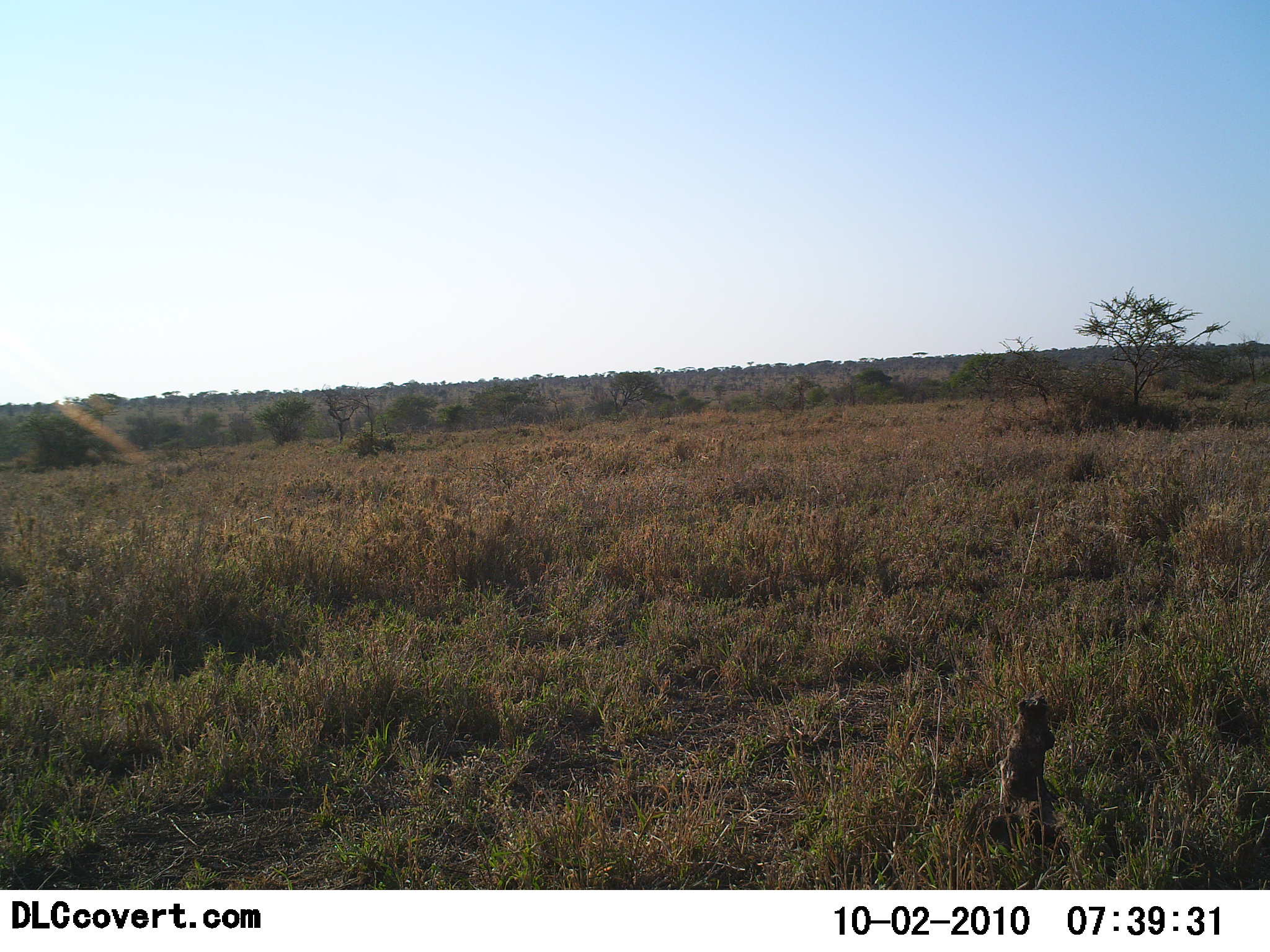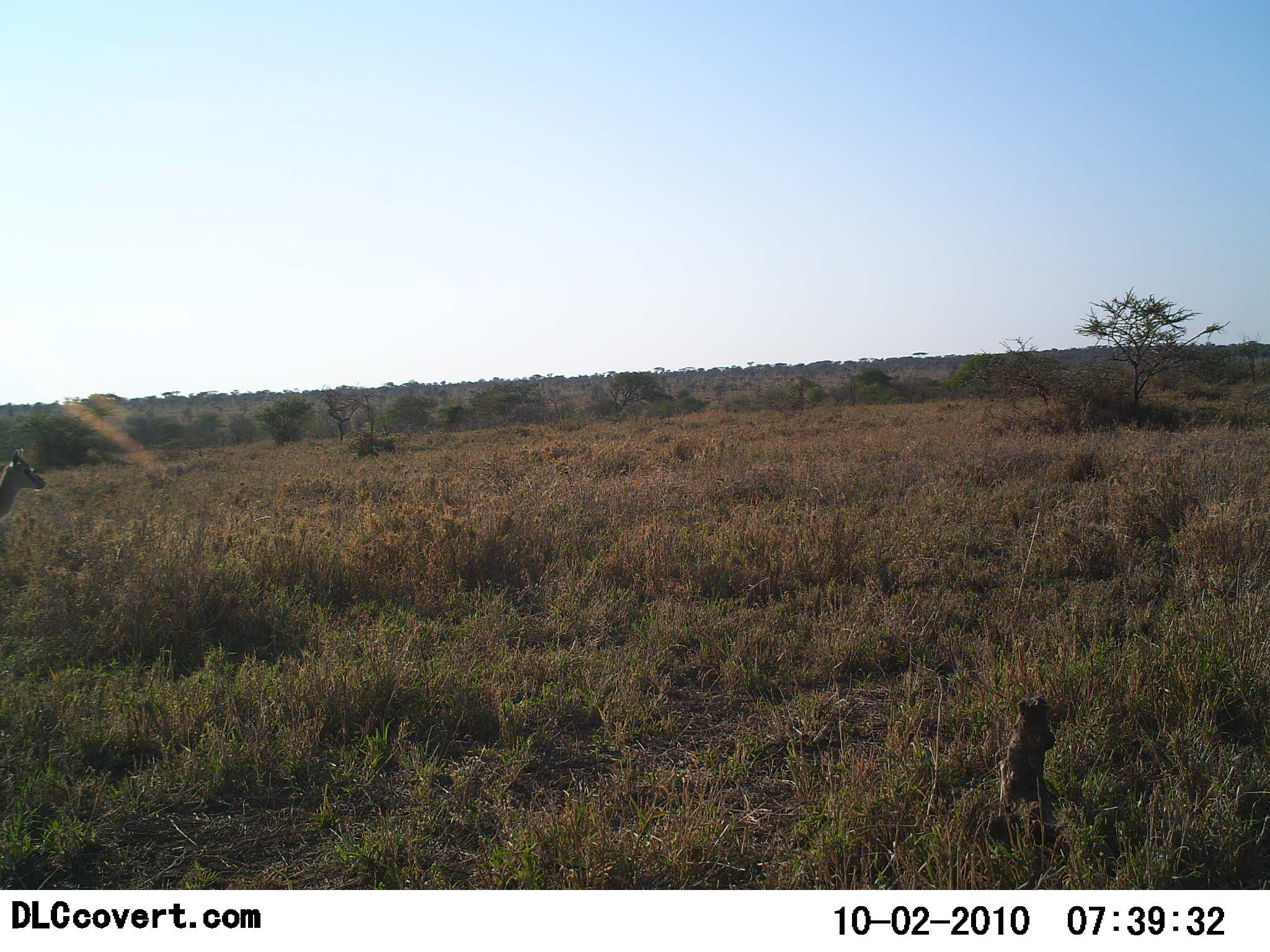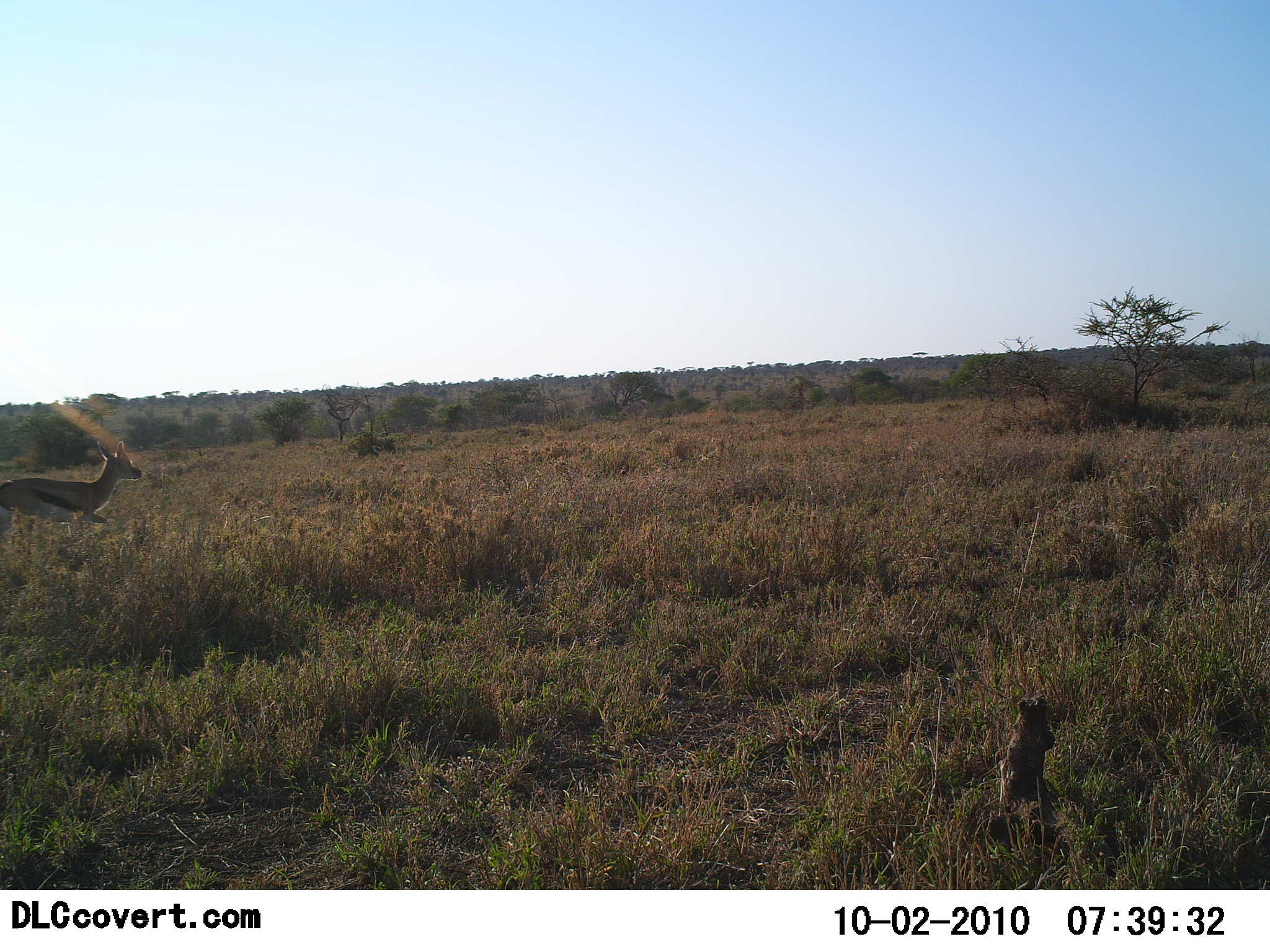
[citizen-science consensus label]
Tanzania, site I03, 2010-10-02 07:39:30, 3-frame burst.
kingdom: Animalia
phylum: Chordata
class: Mammalia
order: Artiodactyla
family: Bovidae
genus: Eudorcas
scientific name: Eudorcas thomsonii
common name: thomson's gazelle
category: gazellethomsons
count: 1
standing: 17%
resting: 0%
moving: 100%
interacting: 0%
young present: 0%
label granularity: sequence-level